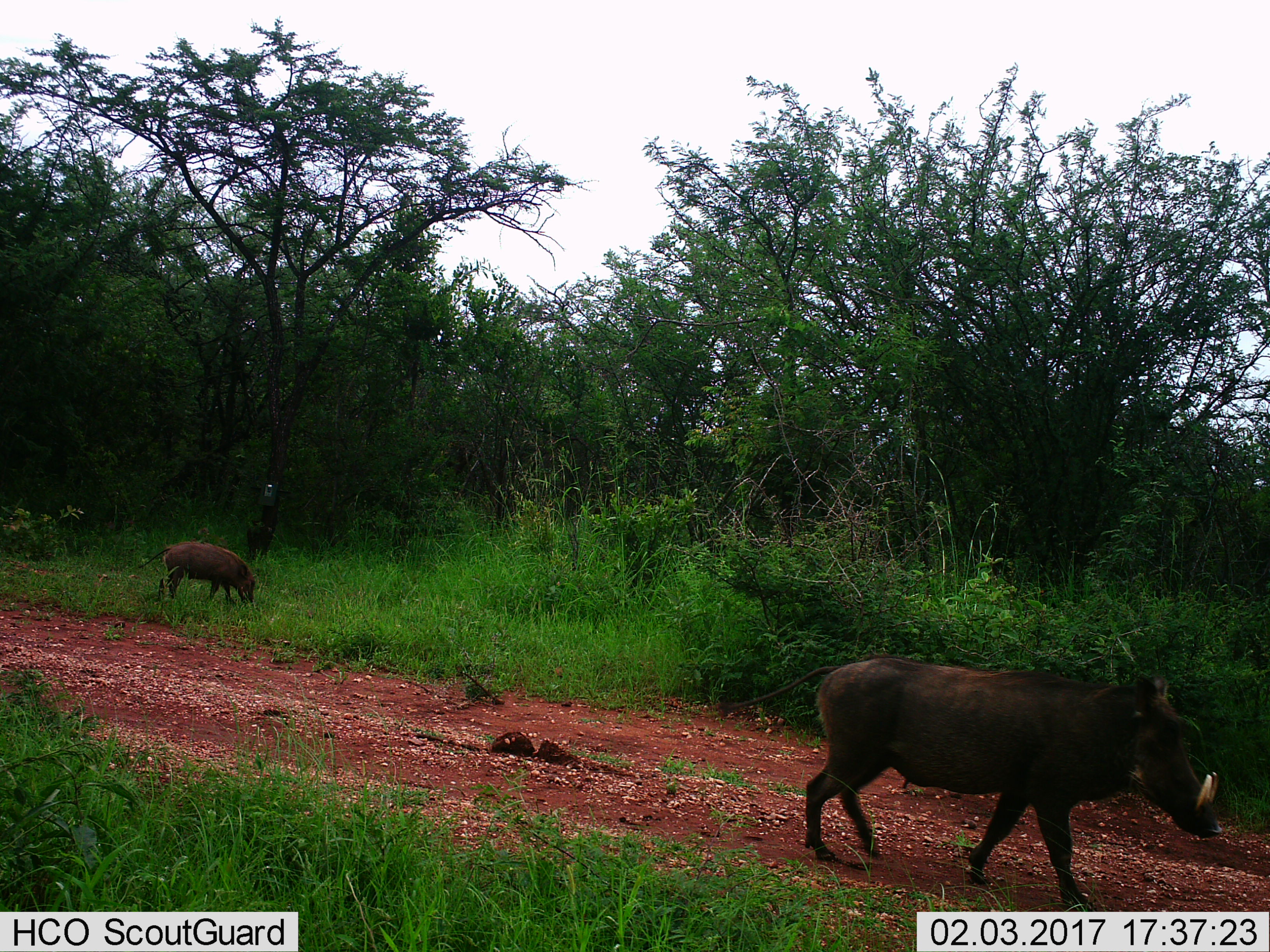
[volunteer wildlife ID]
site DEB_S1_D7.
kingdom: Animalia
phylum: Chordata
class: Mammalia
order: Artiodactyla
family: Suidae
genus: Phacochoerus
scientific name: Phacochoerus africanus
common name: warthog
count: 2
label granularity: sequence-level